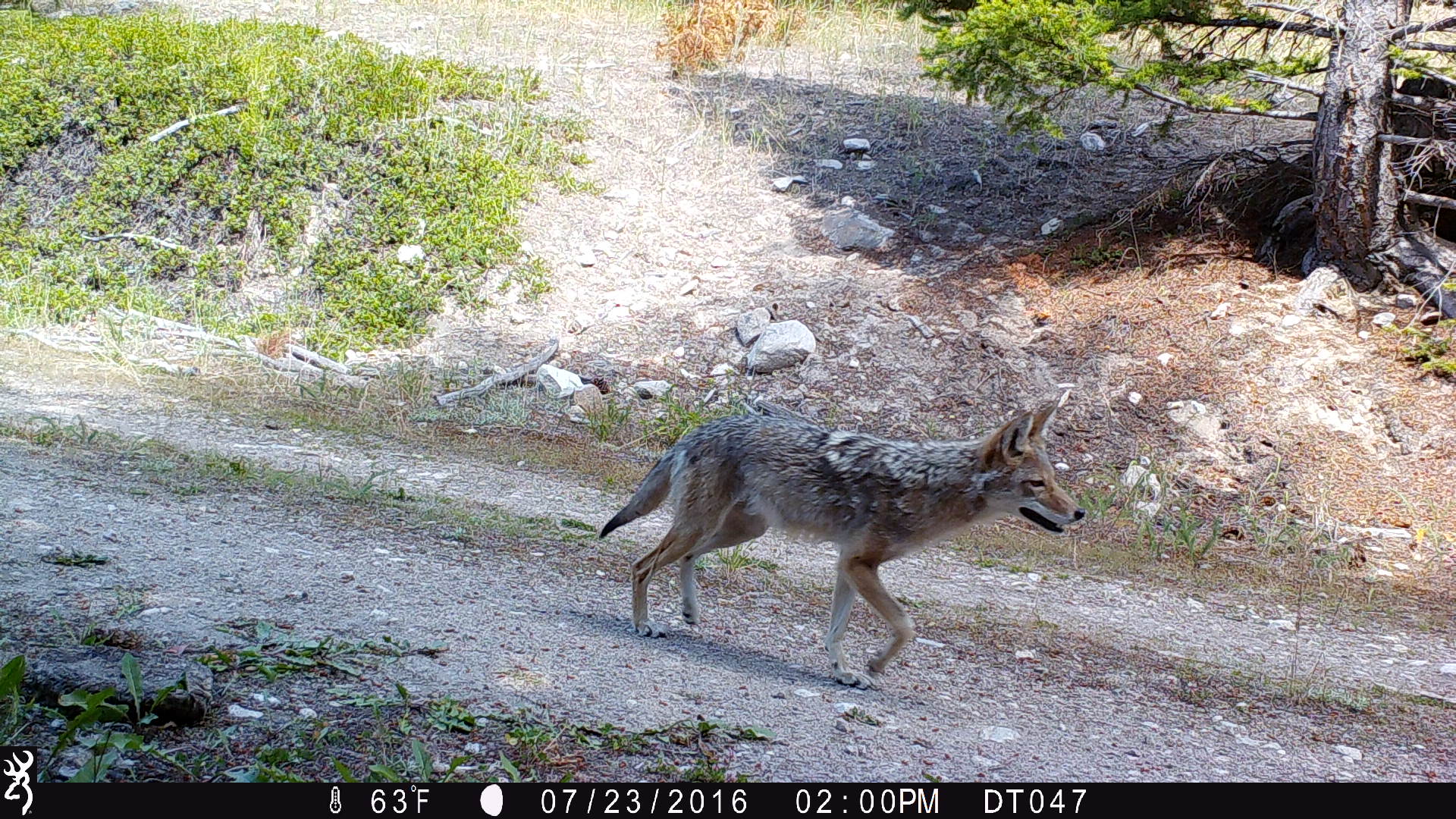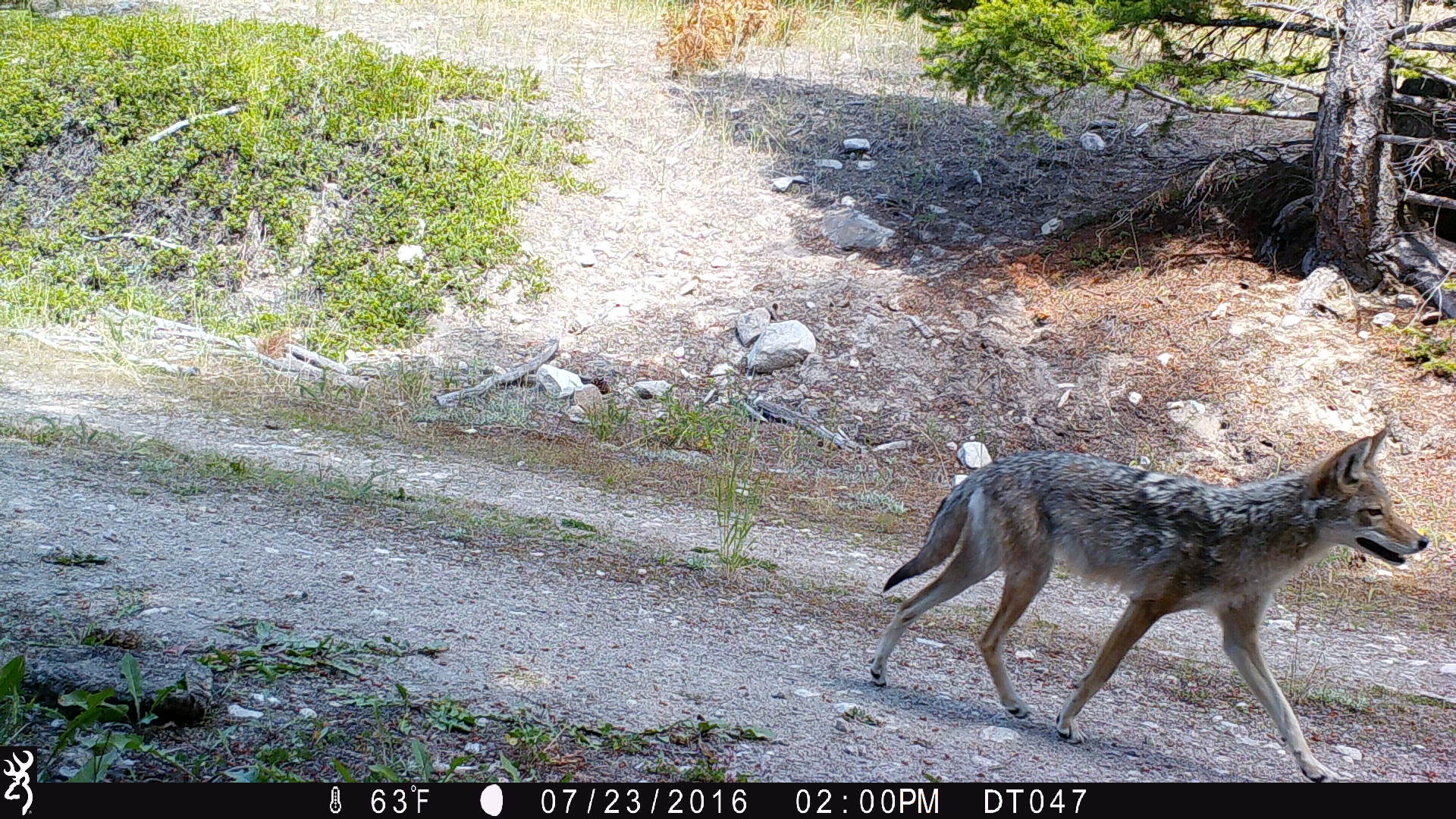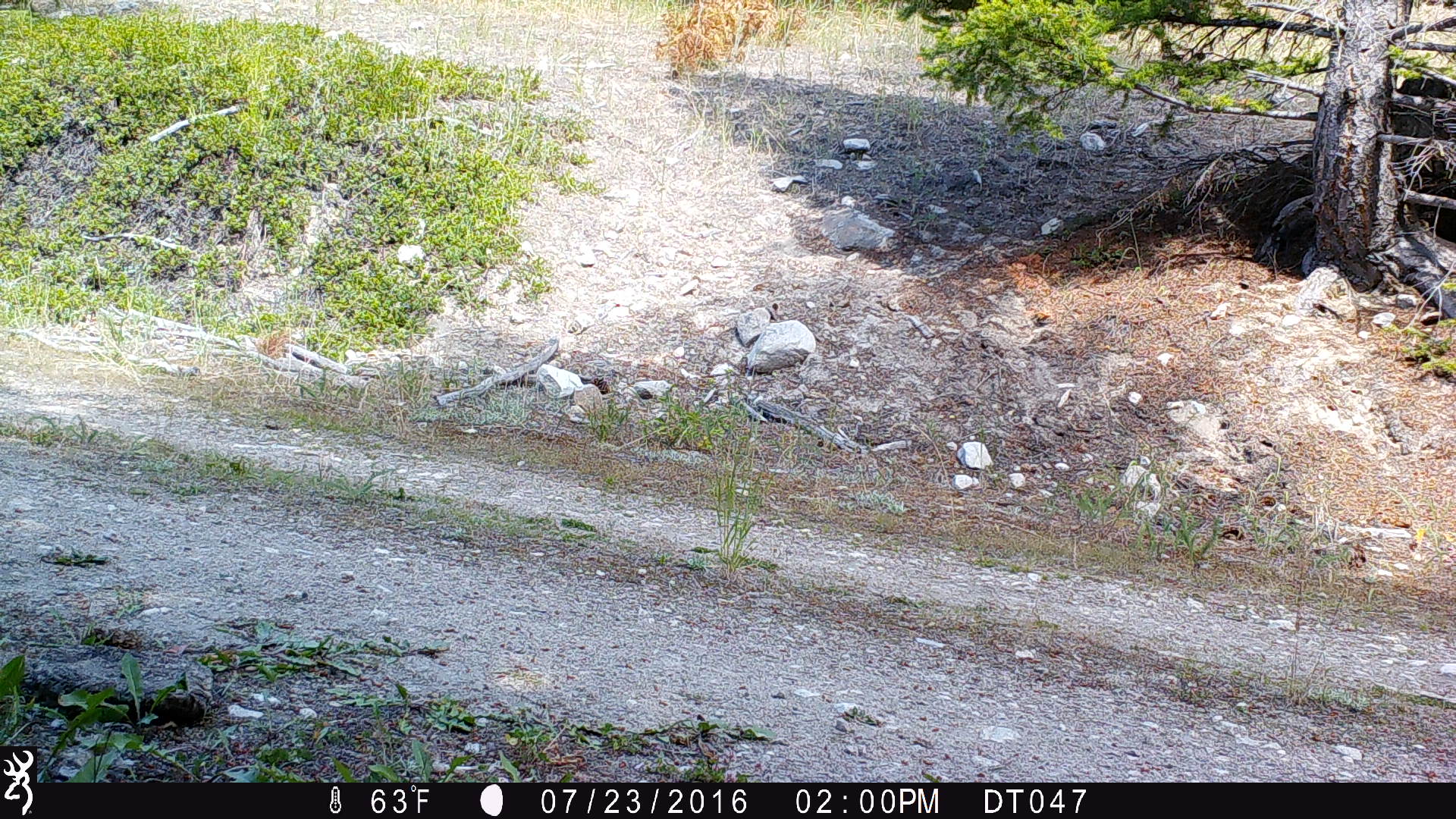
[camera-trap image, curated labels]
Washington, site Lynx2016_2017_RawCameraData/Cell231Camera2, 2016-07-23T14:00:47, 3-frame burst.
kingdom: Animalia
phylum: Chordata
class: Mammalia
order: Carnivora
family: Canidae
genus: Canis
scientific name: Canis latrans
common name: coyote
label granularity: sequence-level